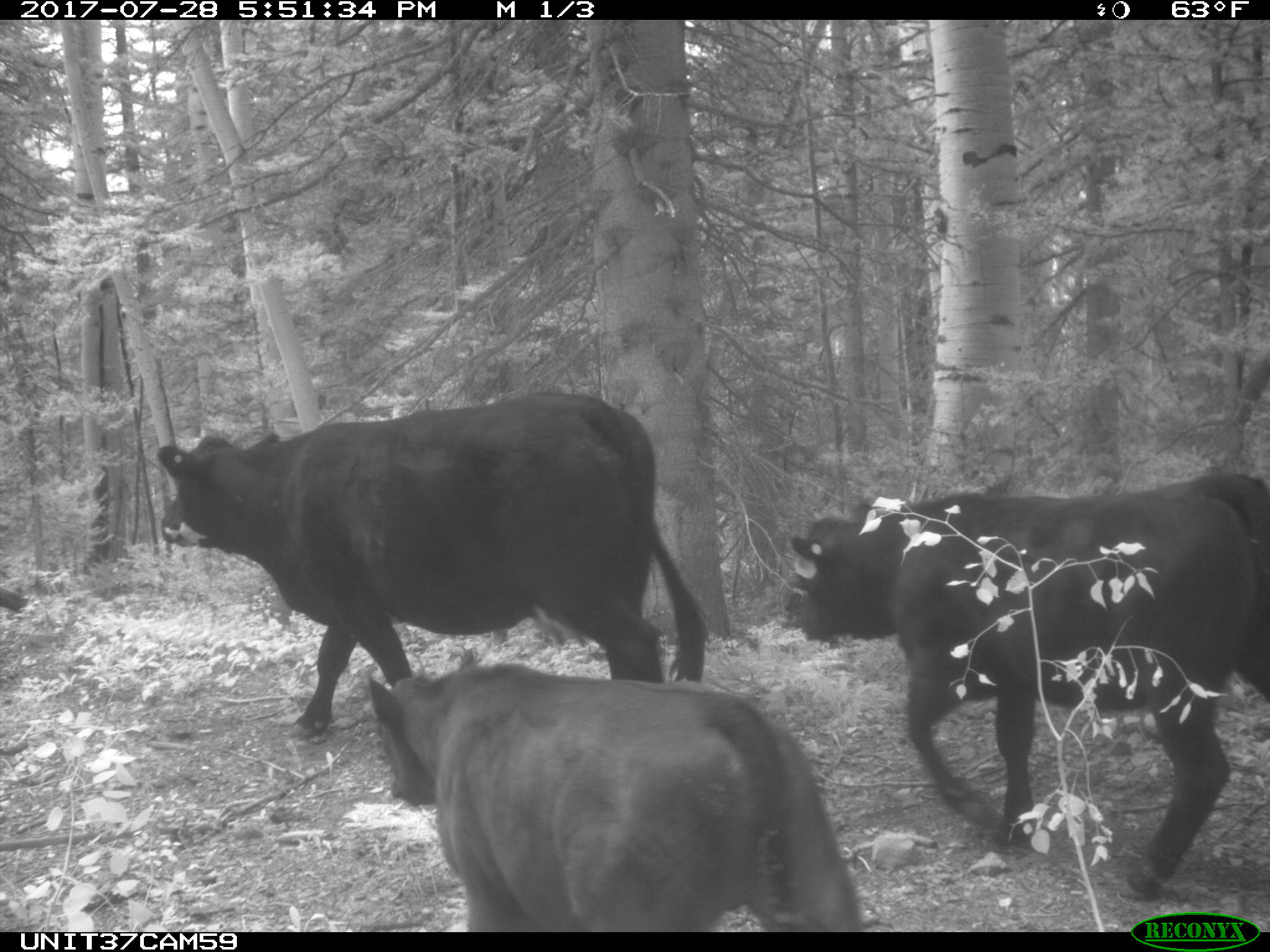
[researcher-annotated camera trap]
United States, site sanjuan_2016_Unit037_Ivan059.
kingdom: Animalia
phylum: Chordata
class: Mammalia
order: Artiodactyla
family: Bovidae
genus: Bos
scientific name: Bos taurus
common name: domestic cow